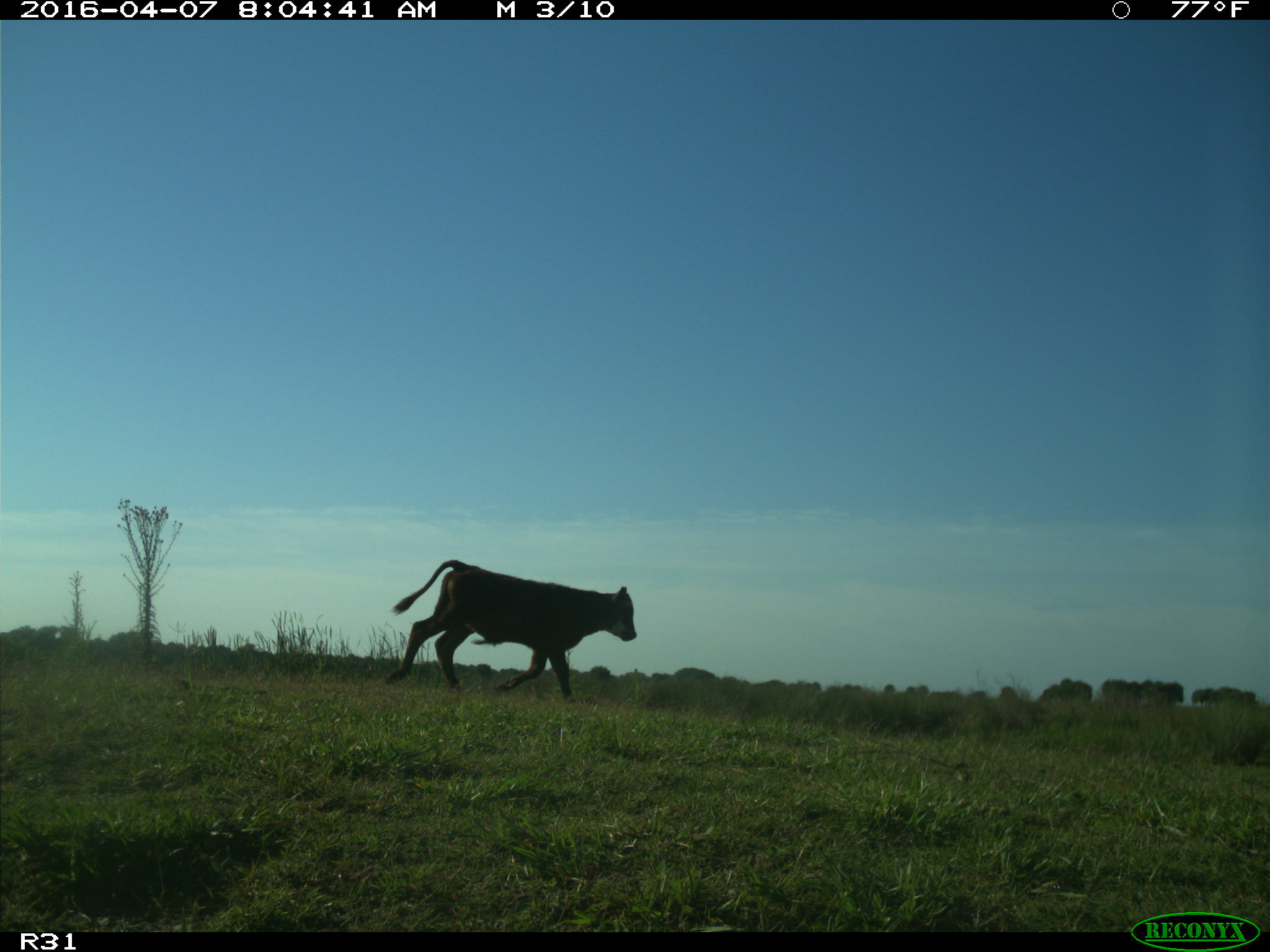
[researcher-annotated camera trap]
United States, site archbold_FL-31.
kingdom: Animalia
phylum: Chordata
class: Mammalia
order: Artiodactyla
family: Bovidae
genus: Bos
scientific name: Bos taurus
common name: domestic cow